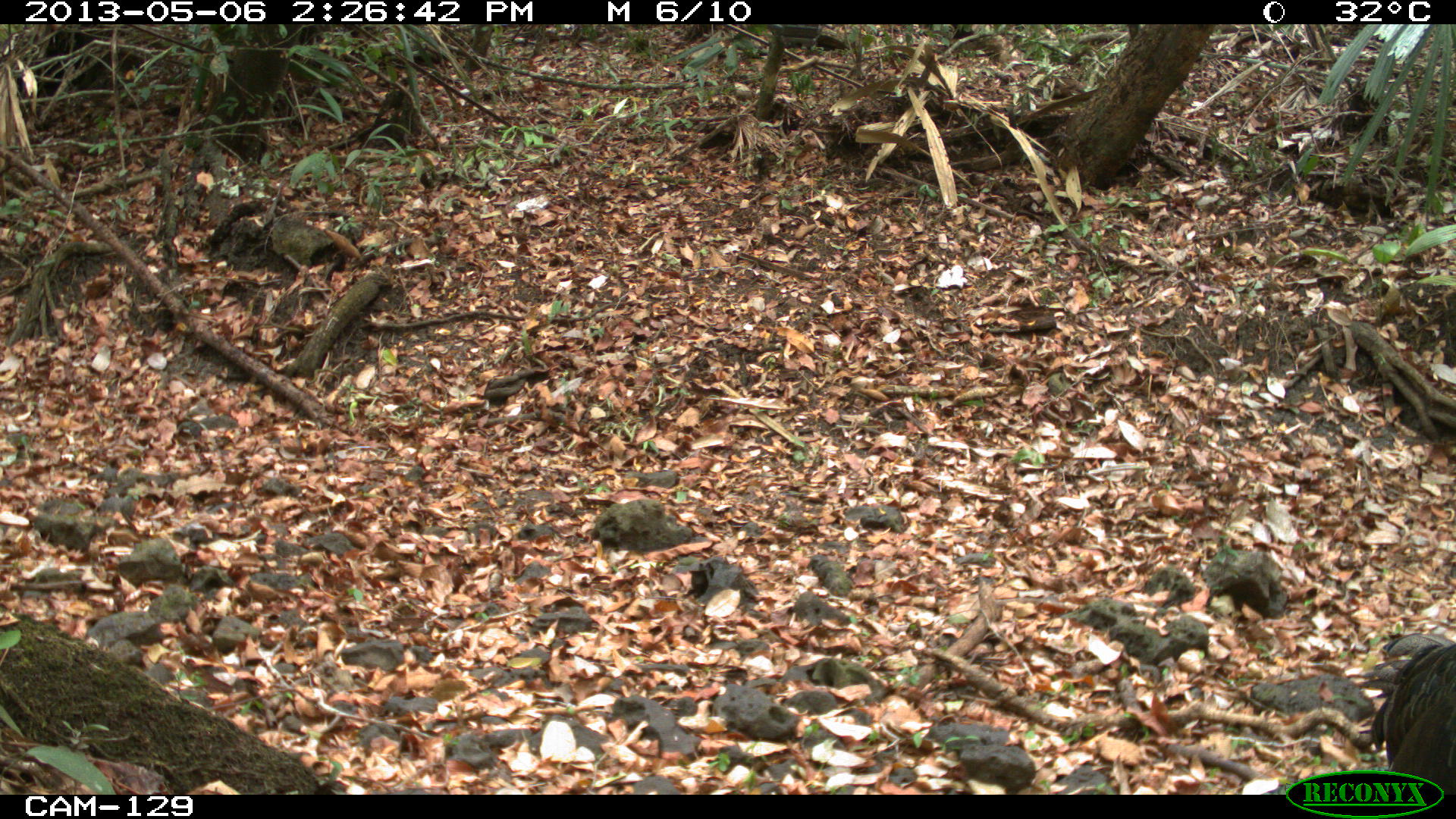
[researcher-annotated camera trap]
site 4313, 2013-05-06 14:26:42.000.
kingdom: Animalia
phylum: Chordata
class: Aves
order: Galliformes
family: Phasianidae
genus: Meleagris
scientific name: Meleagris ocellata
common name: ocellated turkey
Meleagris ocellata (ocellated turkey), count 4.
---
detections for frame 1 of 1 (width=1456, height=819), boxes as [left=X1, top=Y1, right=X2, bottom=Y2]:
meleagris ocellata: [left=1366, top=641, right=1456, bottom=786]